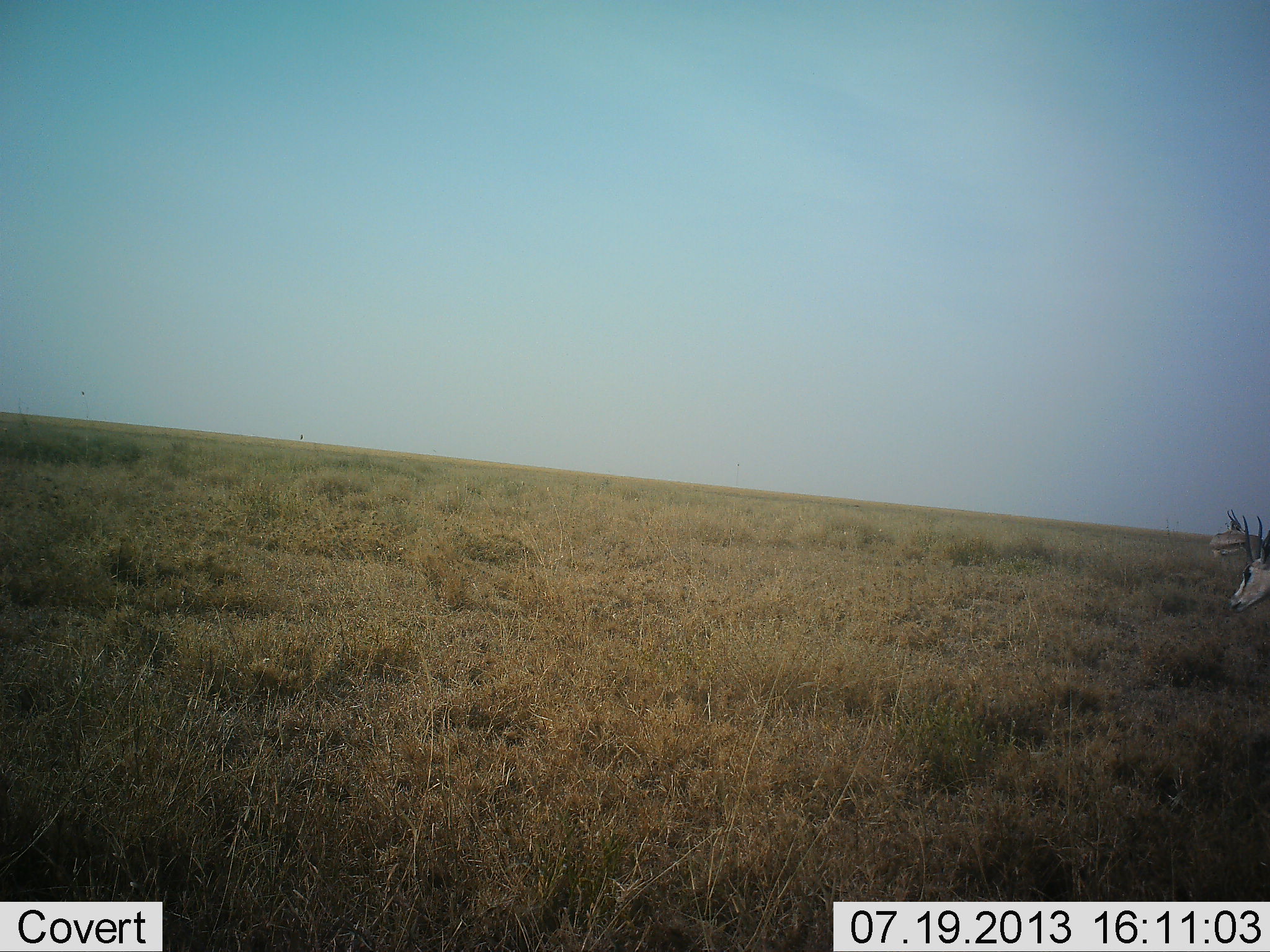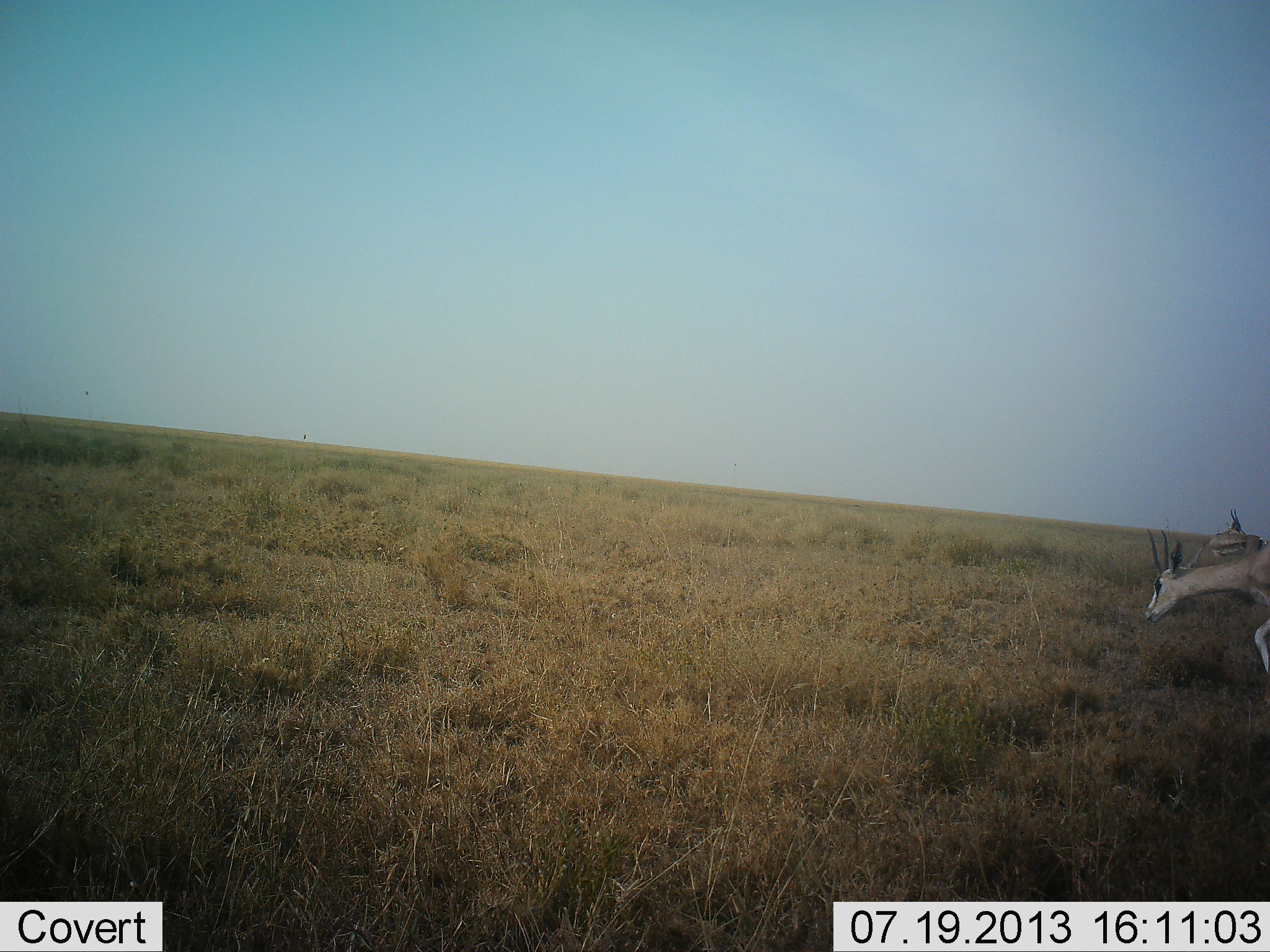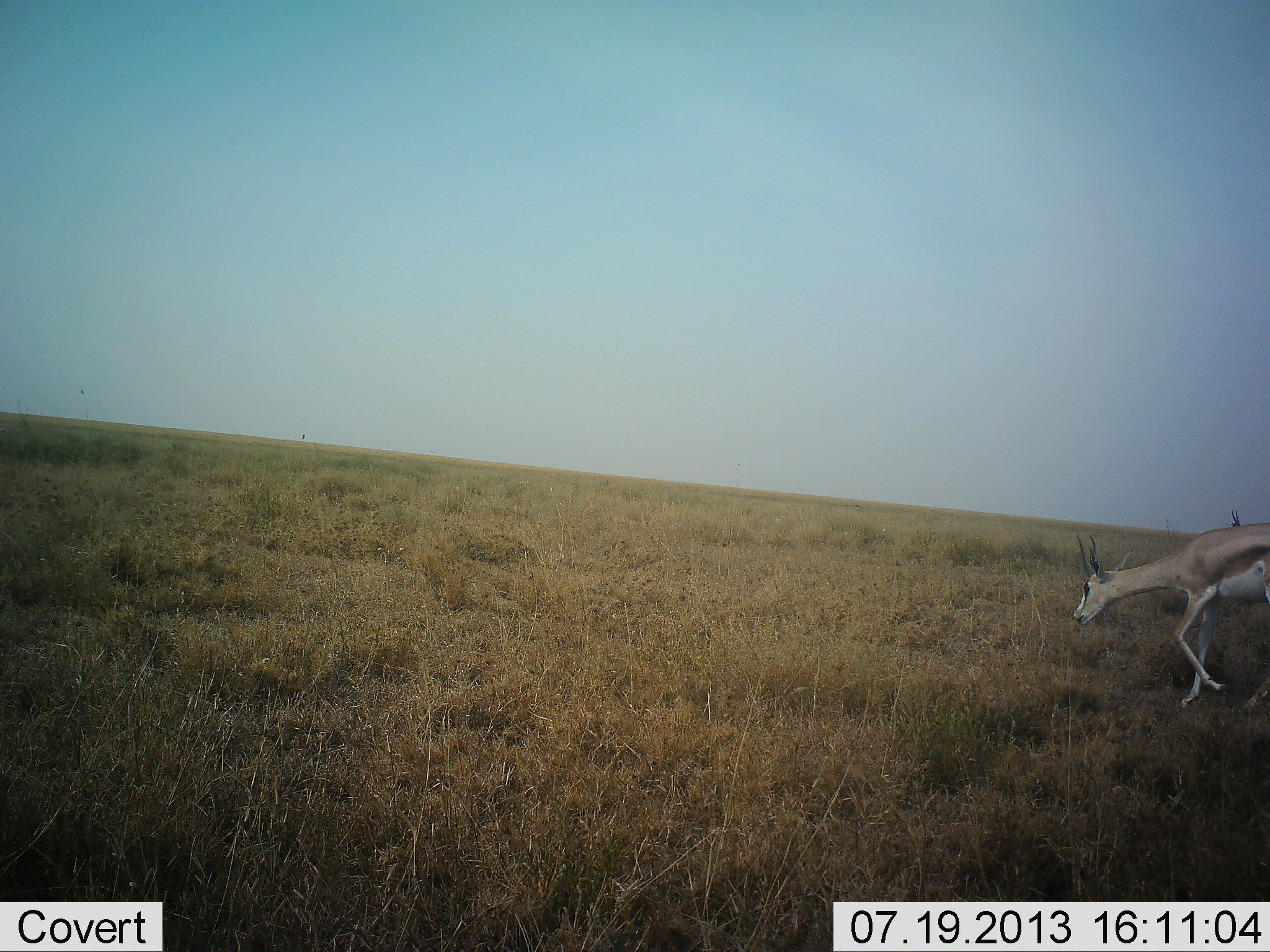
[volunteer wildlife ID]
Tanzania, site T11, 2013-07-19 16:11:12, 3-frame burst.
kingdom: Animalia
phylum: Chordata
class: Mammalia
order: Artiodactyla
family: Bovidae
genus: Nanger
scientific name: Nanger granti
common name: grant's gazelle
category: gazellegrants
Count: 2.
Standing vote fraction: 31%.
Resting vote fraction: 8%.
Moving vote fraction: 85%.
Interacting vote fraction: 0%.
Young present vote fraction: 0%.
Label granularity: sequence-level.